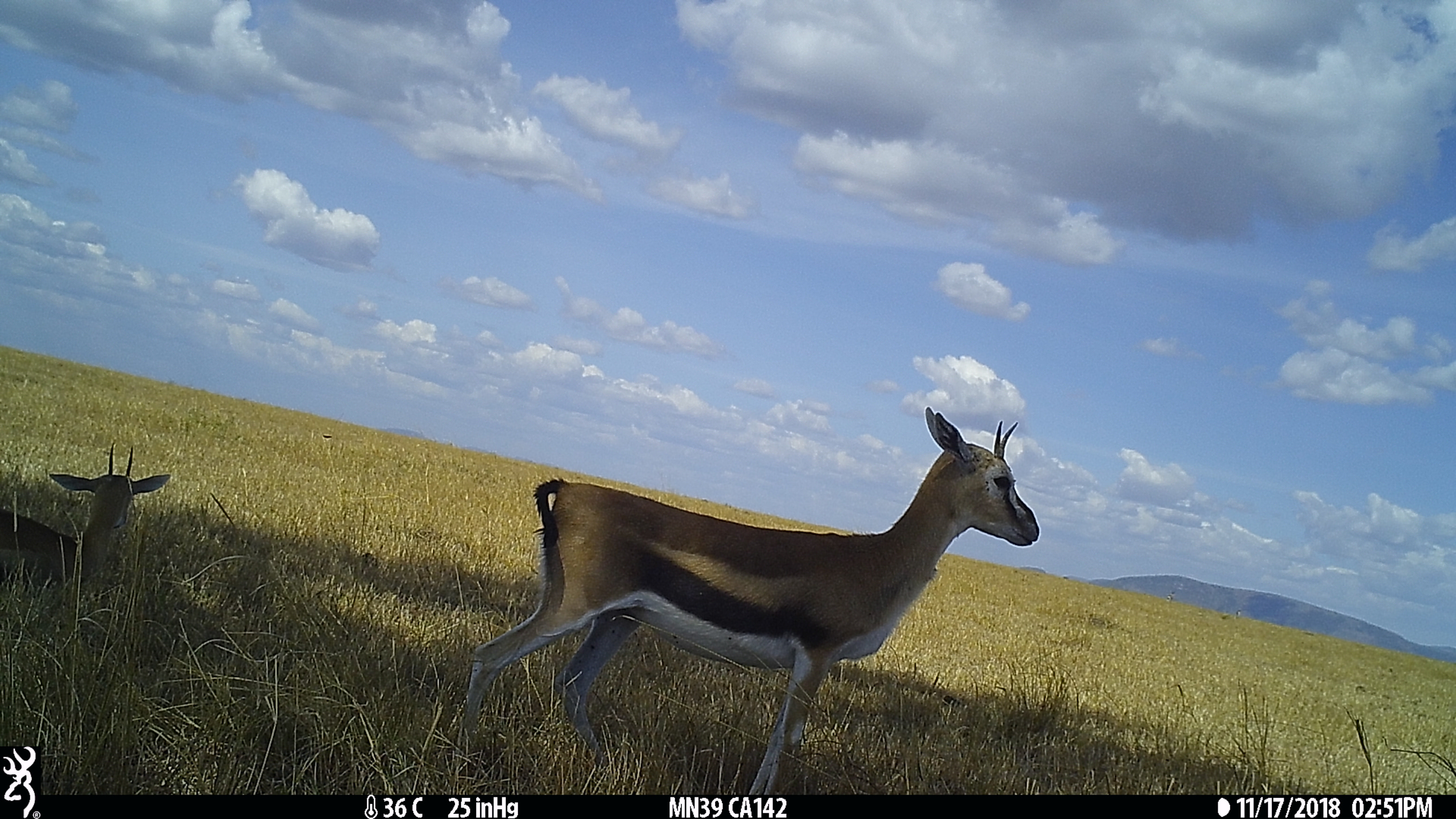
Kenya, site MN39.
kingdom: Animalia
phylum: Chordata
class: Mammalia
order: Artiodactyla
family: Bovidae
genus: Eudorcas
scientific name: Eudorcas thomsonii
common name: thomon's gazelle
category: gazelle thomsons